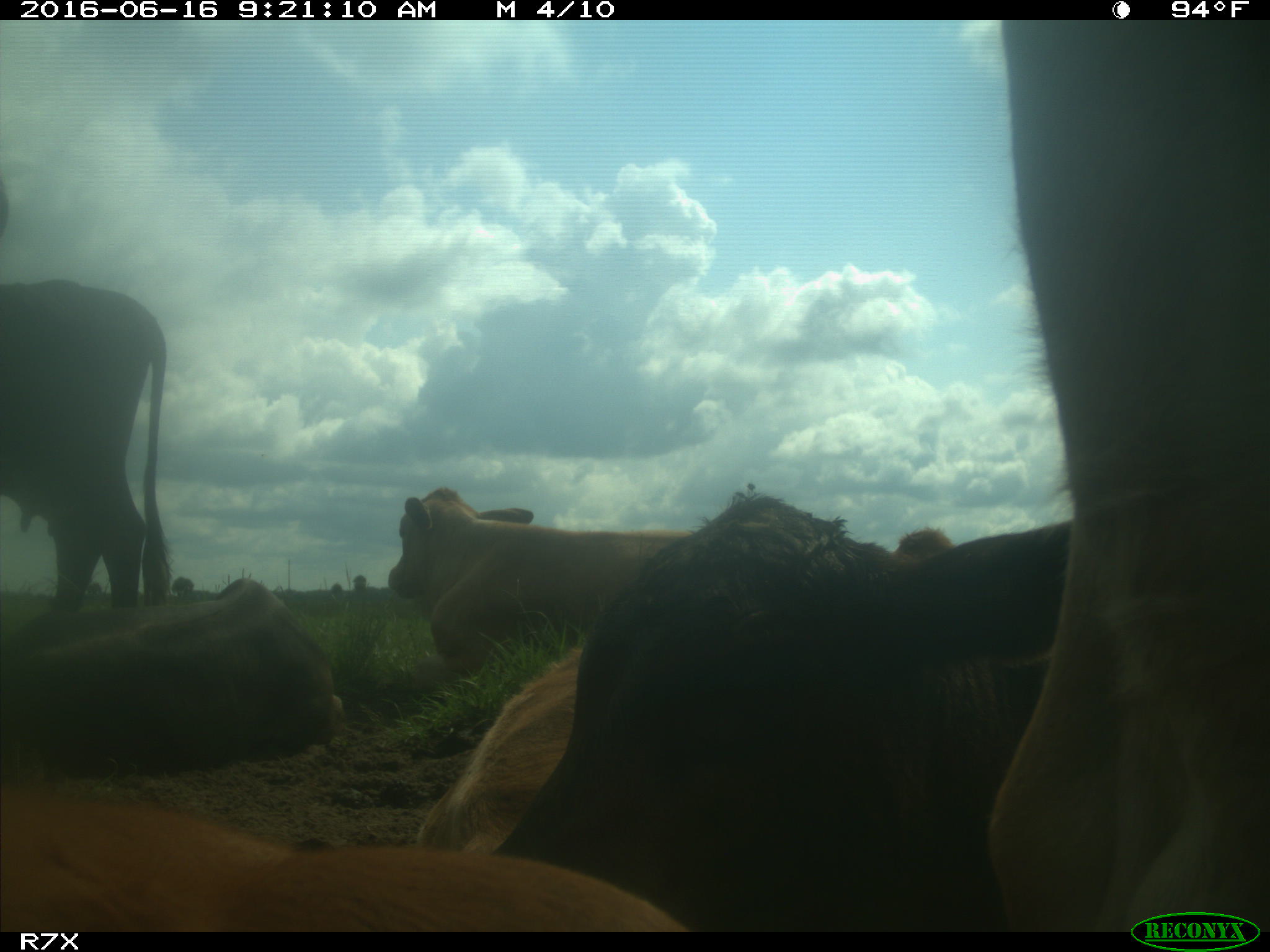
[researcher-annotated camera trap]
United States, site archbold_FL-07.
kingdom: Animalia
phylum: Chordata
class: Mammalia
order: Artiodactyla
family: Bovidae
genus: Bos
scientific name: Bos taurus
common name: domestic cow